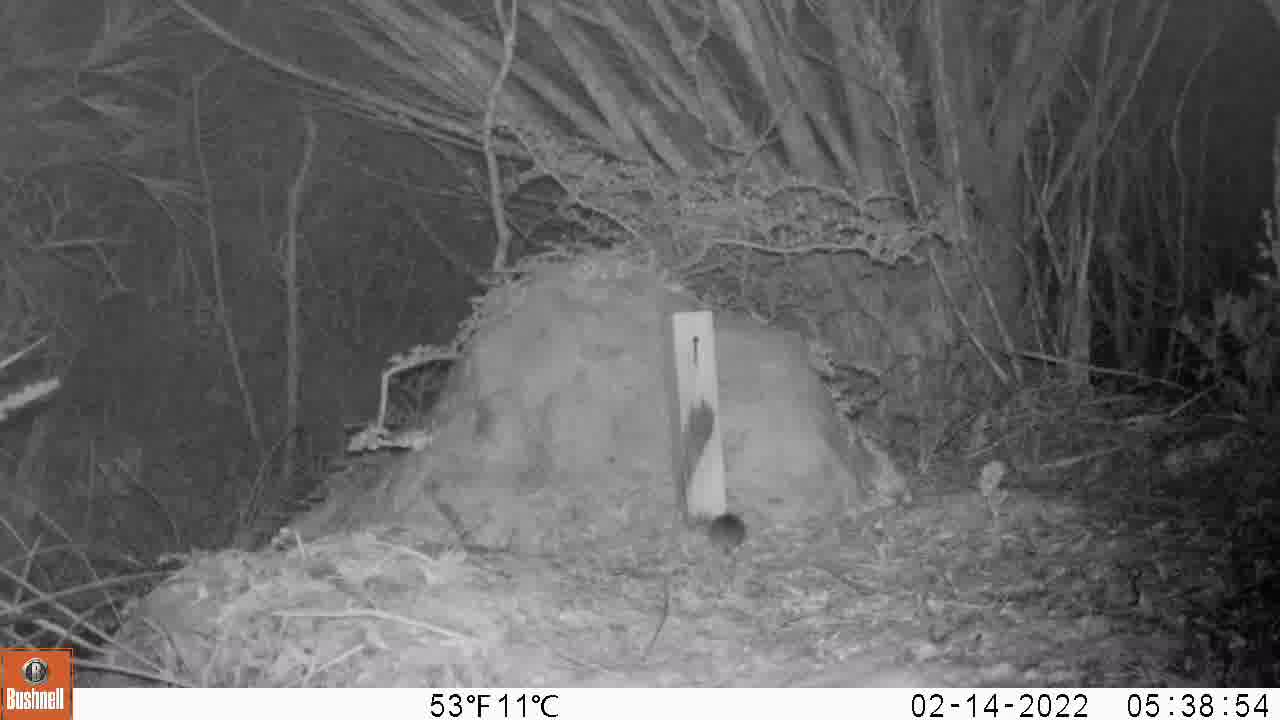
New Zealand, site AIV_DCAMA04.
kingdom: Animalia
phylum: Chordata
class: Mammalia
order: Rodentia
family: Muridae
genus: Mus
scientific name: Mus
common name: mouse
Mouse (Mus).